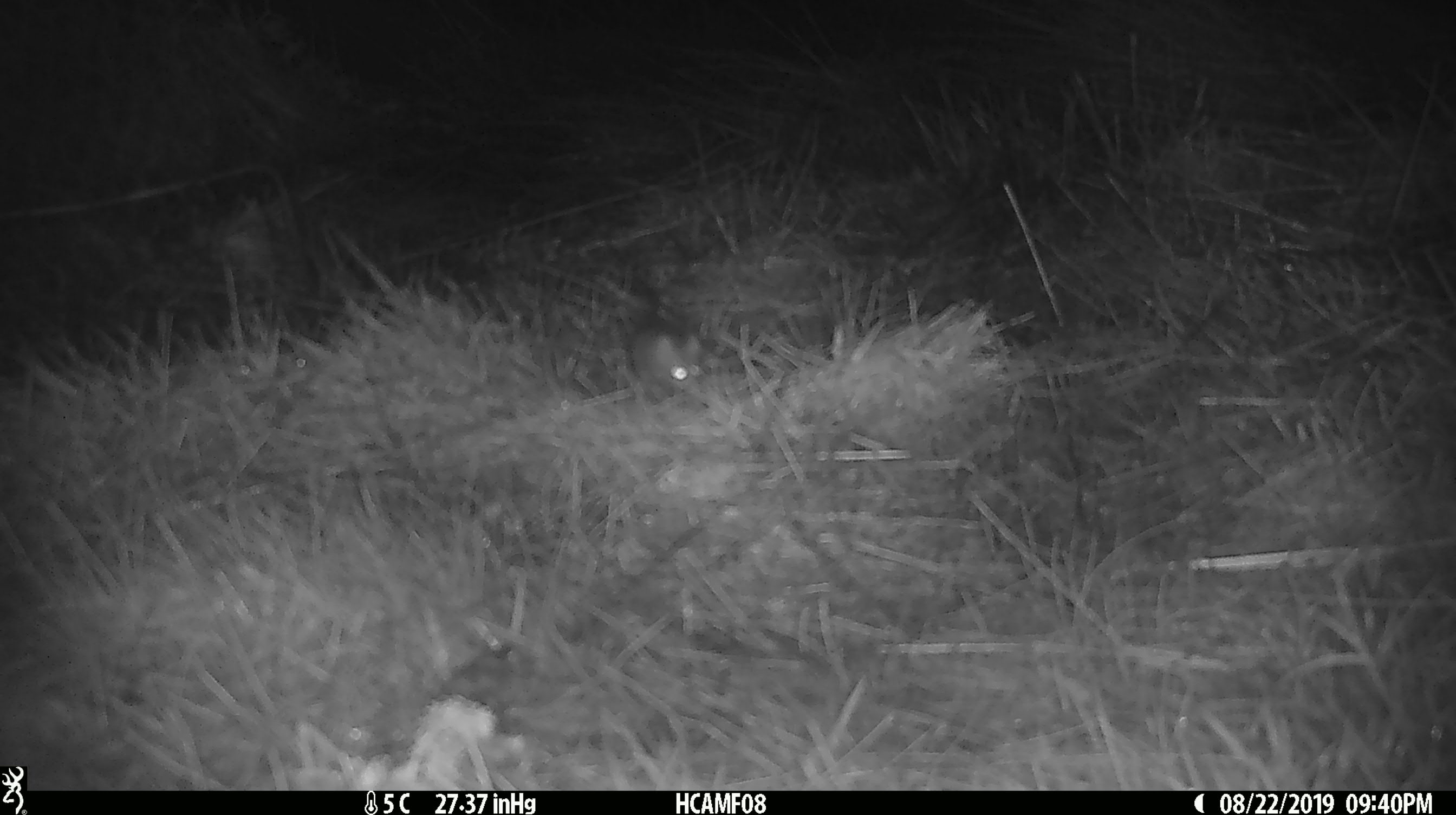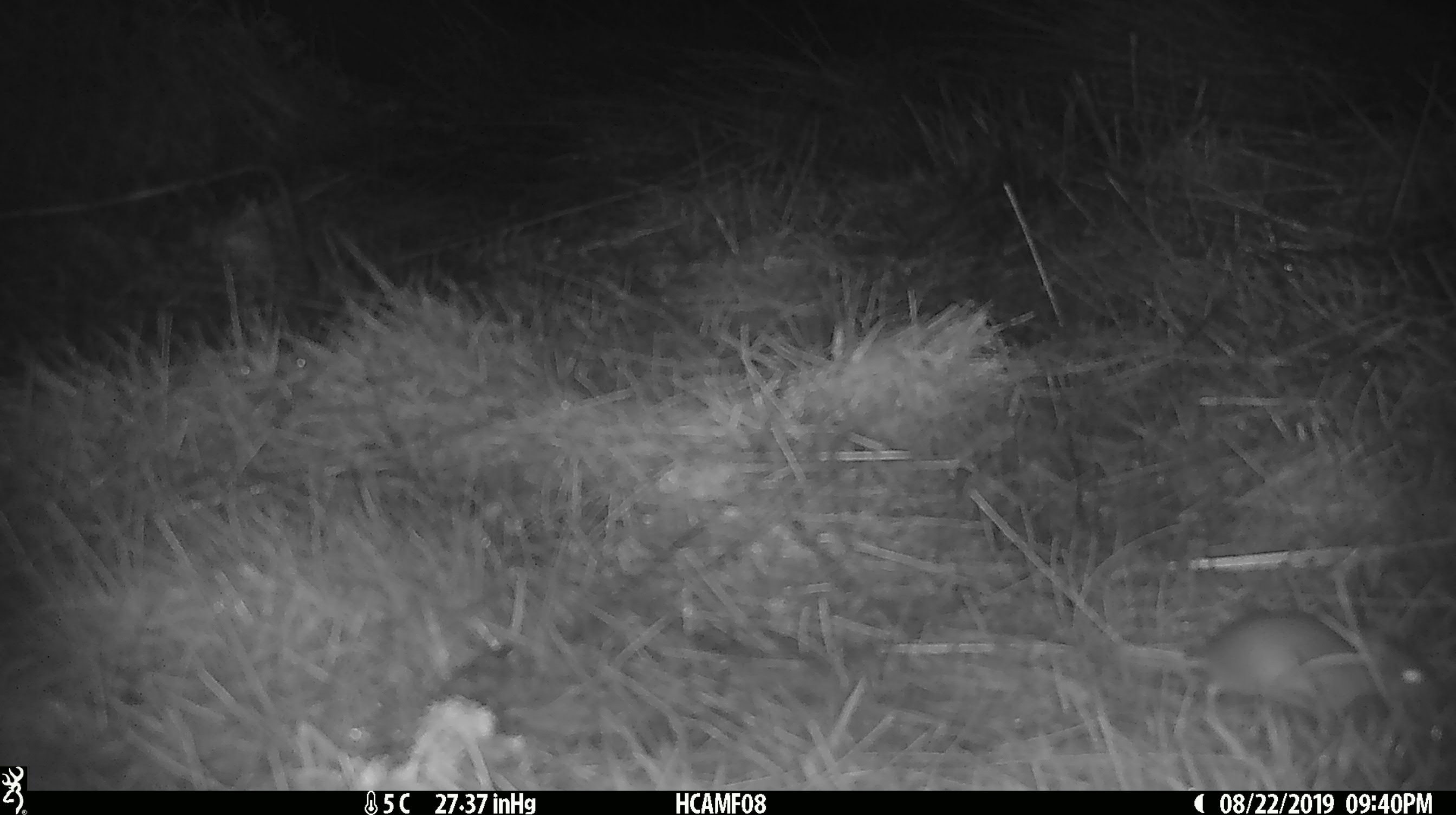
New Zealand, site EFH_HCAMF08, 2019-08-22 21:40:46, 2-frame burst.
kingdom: Animalia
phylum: Chordata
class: Mammalia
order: Rodentia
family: Muridae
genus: Mus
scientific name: Mus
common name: mouse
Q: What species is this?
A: Mouse (Mus).